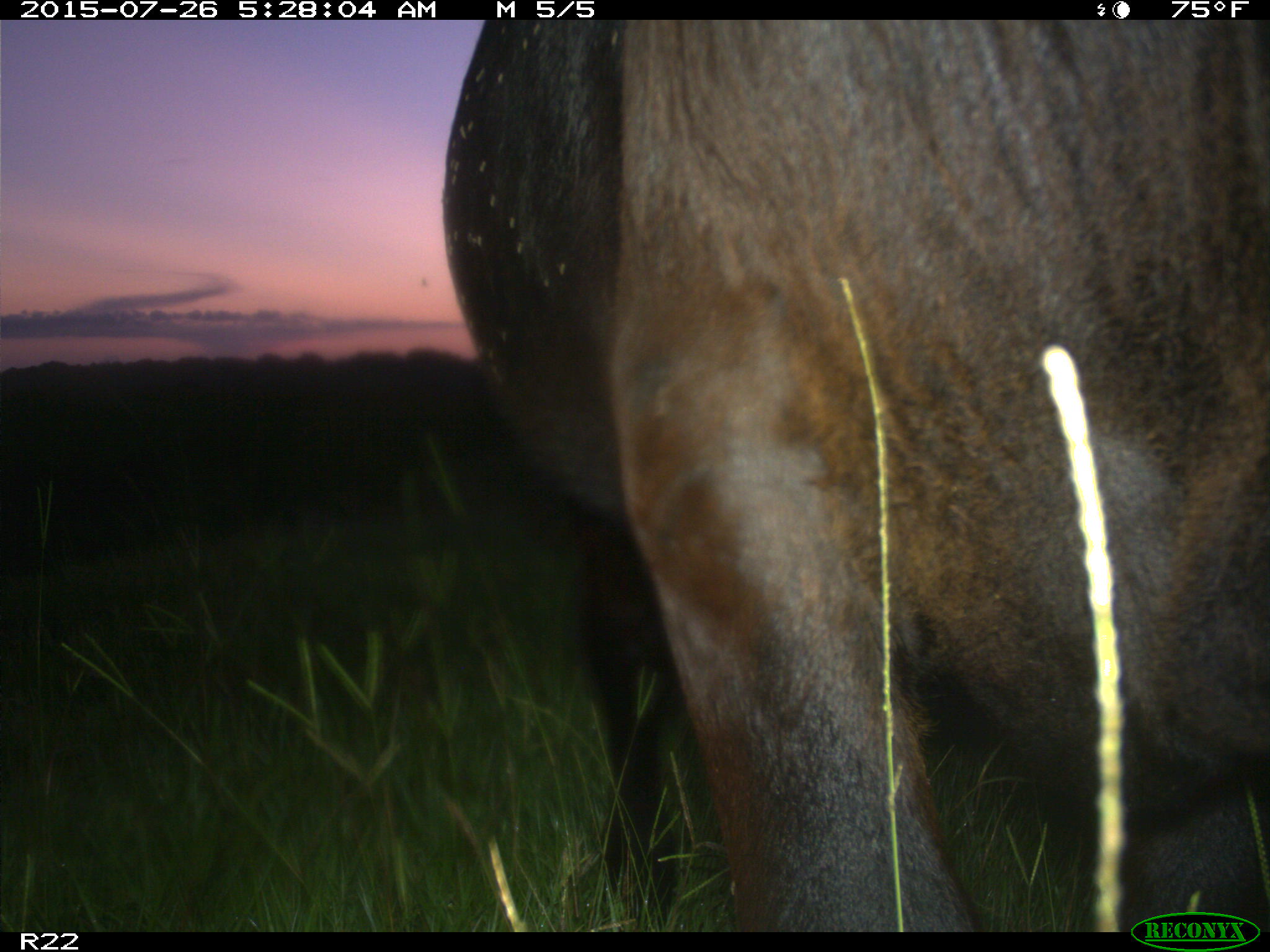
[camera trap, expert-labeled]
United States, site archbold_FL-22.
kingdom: Animalia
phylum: Chordata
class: Mammalia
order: Artiodactyla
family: Bovidae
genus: Bos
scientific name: Bos taurus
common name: domestic cow